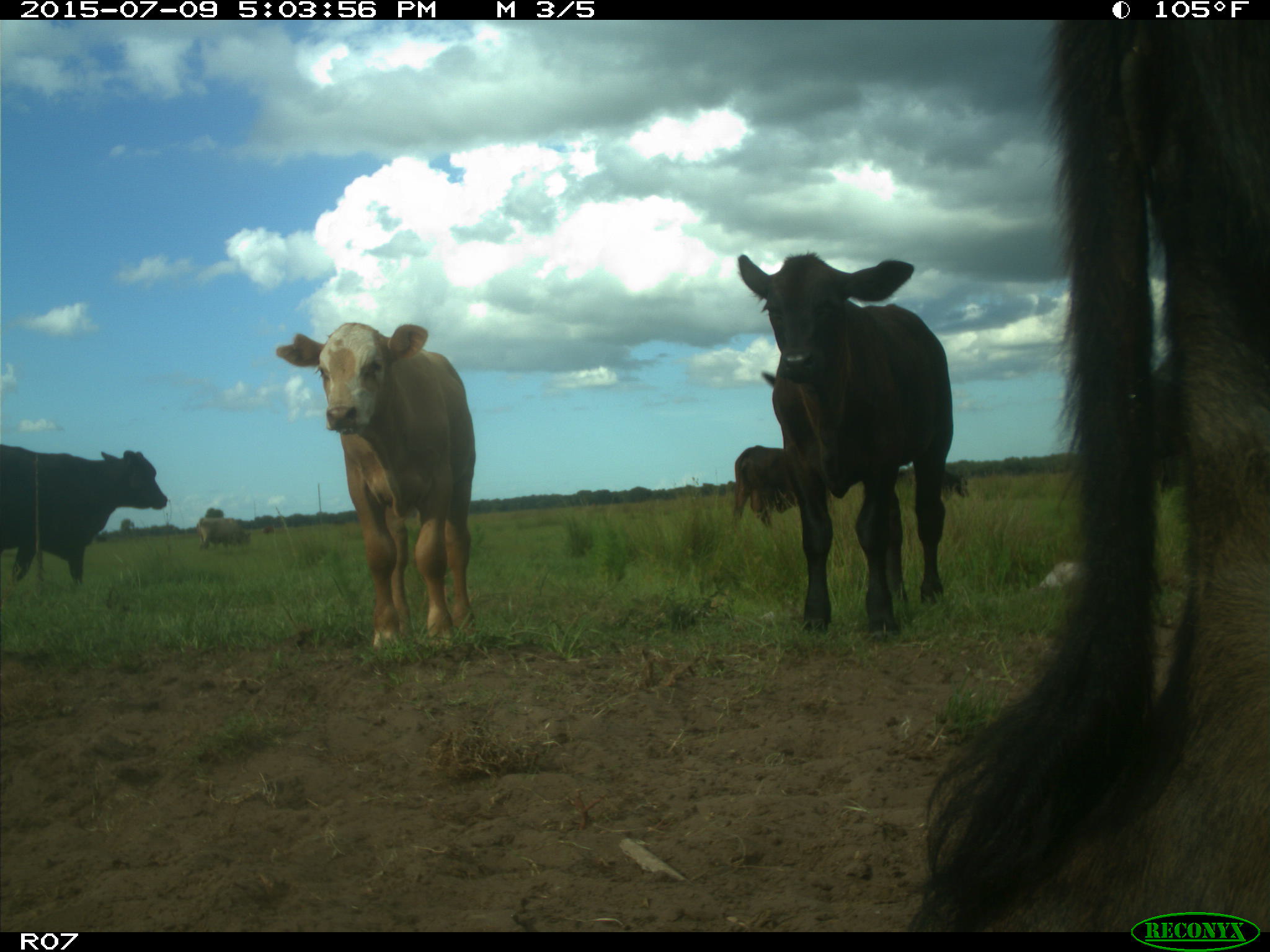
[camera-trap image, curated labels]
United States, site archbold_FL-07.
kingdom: Animalia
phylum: Chordata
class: Mammalia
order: Artiodactyla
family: Bovidae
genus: Bos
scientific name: Bos taurus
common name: domestic cow